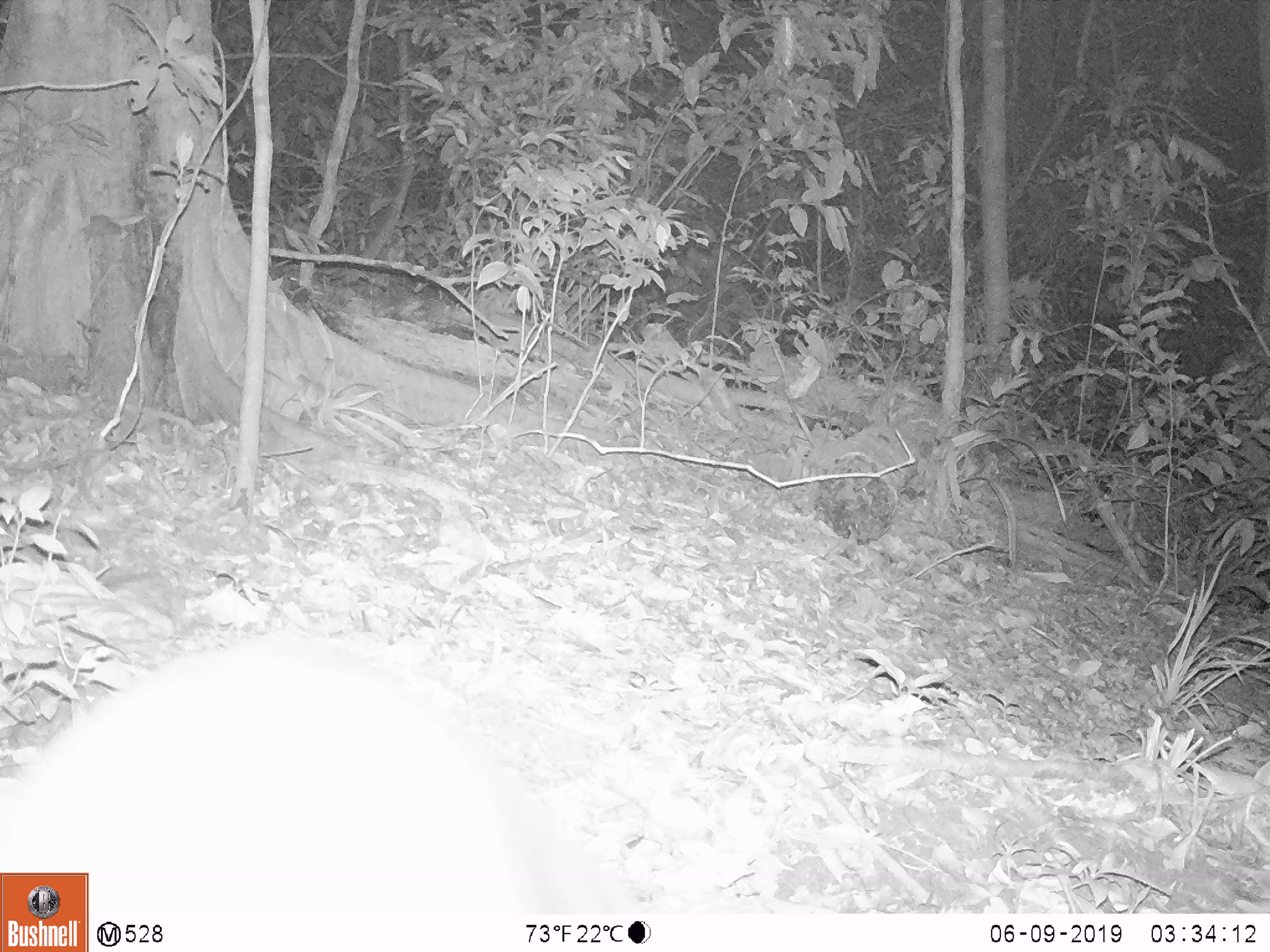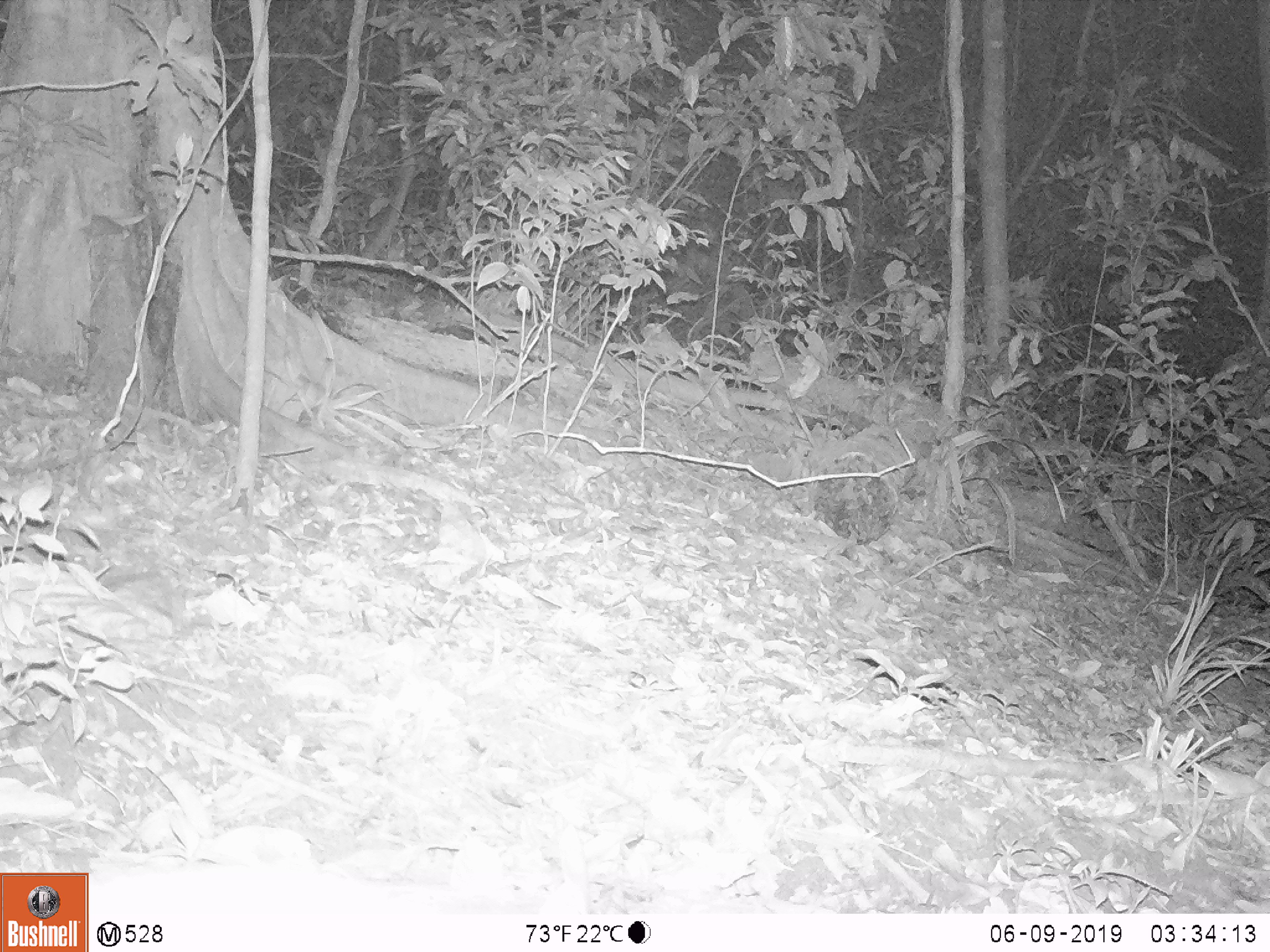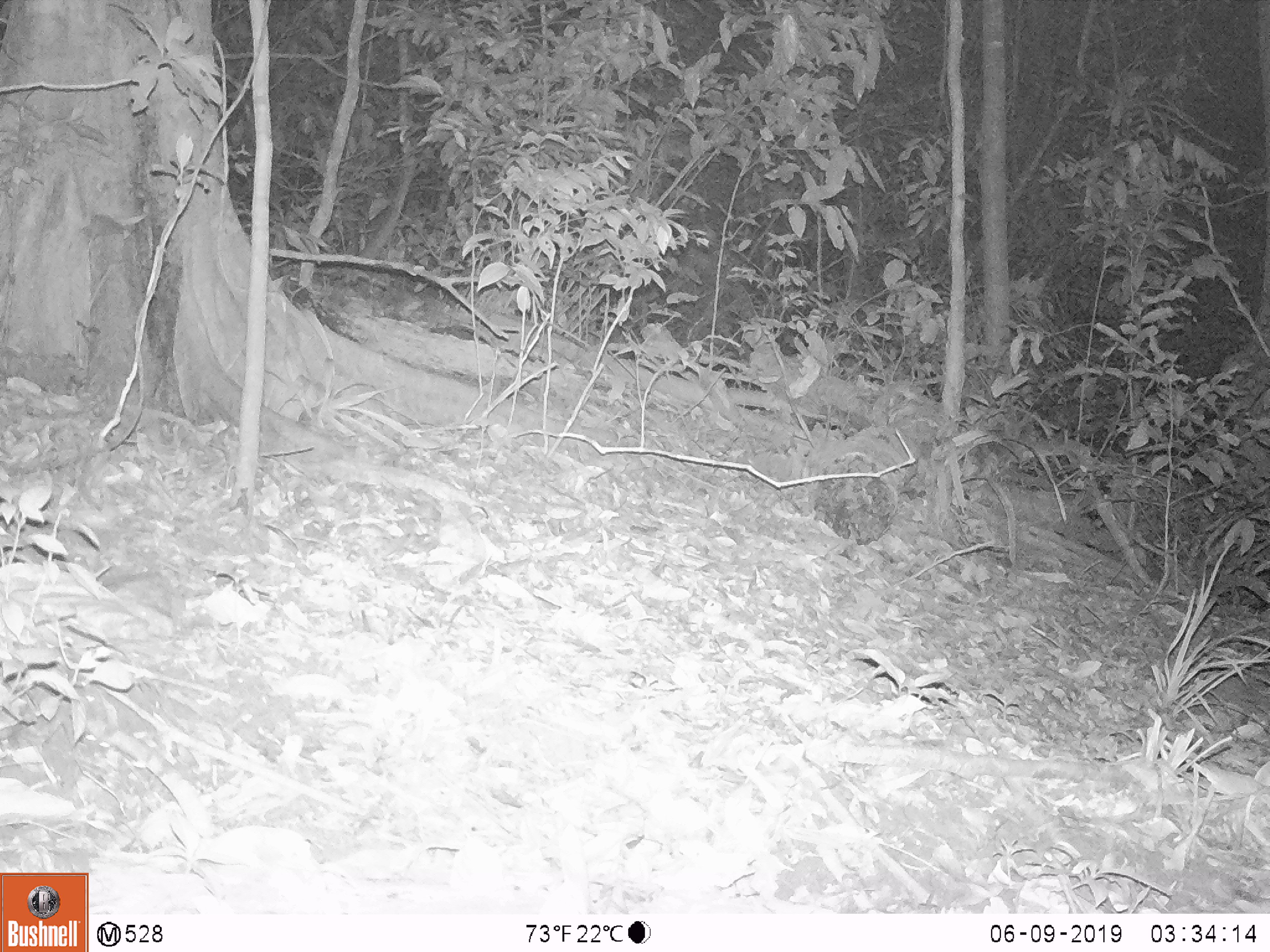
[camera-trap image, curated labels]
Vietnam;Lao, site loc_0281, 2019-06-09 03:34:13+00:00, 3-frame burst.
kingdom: Animalia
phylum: Chordata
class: Mammalia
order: Artiodactyla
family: Cervidae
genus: Muntiacus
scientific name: Muntiacus rooseveltorum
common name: roosevelt's muntjac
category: roosevelts muntjac group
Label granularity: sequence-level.